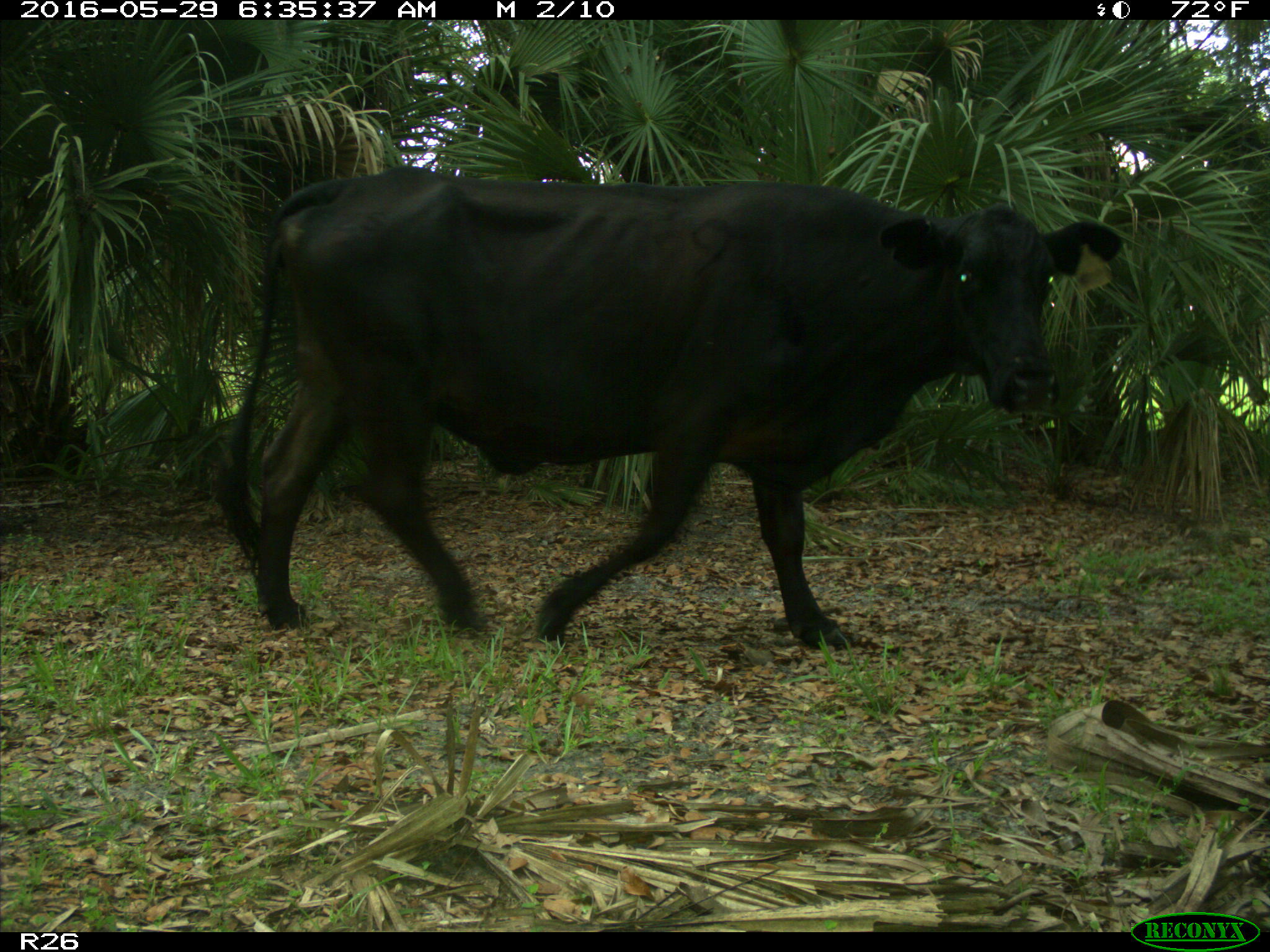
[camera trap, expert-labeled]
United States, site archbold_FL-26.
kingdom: Animalia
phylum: Chordata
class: Mammalia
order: Artiodactyla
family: Bovidae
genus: Bos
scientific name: Bos taurus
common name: domestic cow